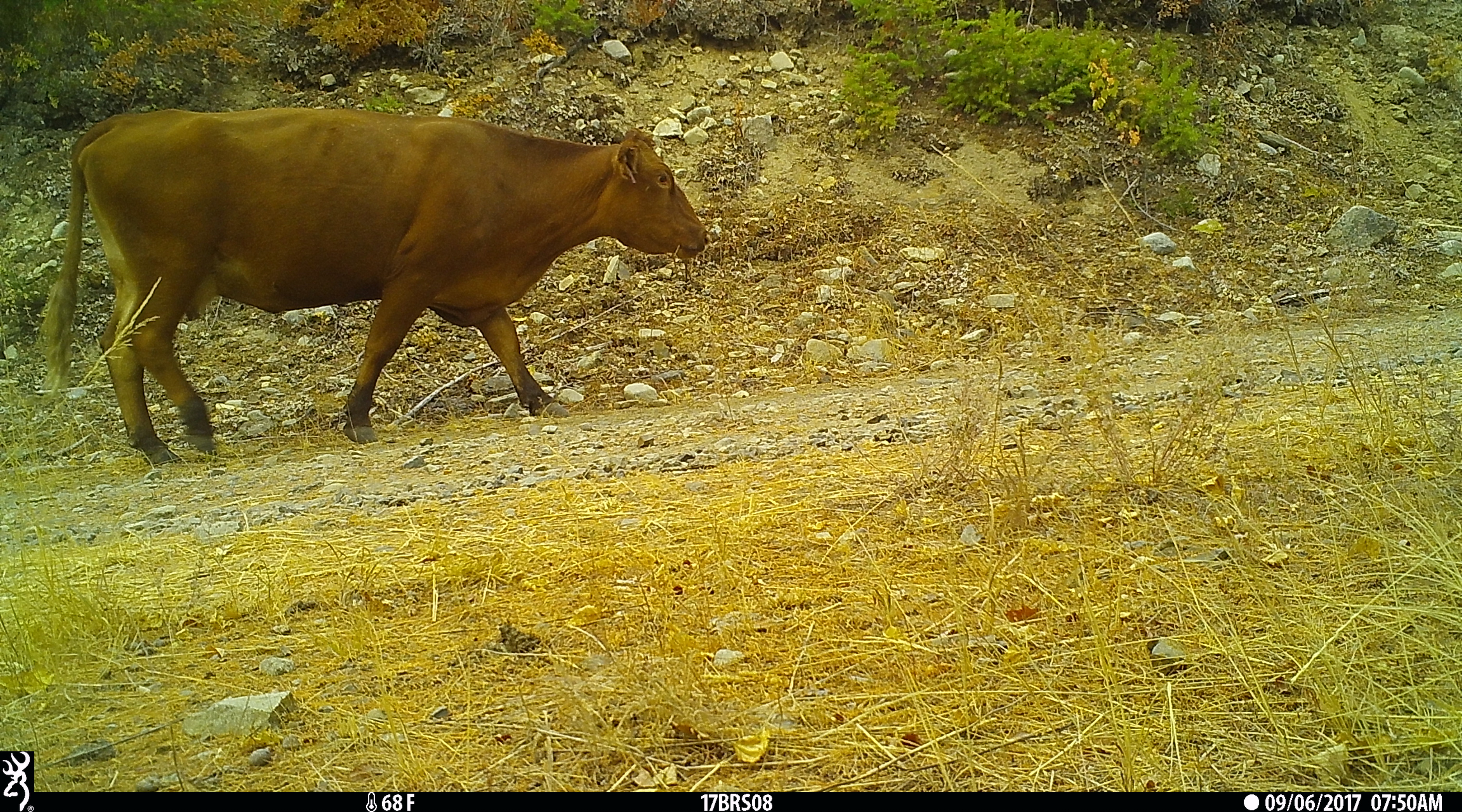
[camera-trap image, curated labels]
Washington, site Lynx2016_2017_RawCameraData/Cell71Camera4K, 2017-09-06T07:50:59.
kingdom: Animalia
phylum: Chordata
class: Mammalia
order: Artiodactyla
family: Bovidae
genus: Bos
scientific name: Bos taurus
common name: domestic cattle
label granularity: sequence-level